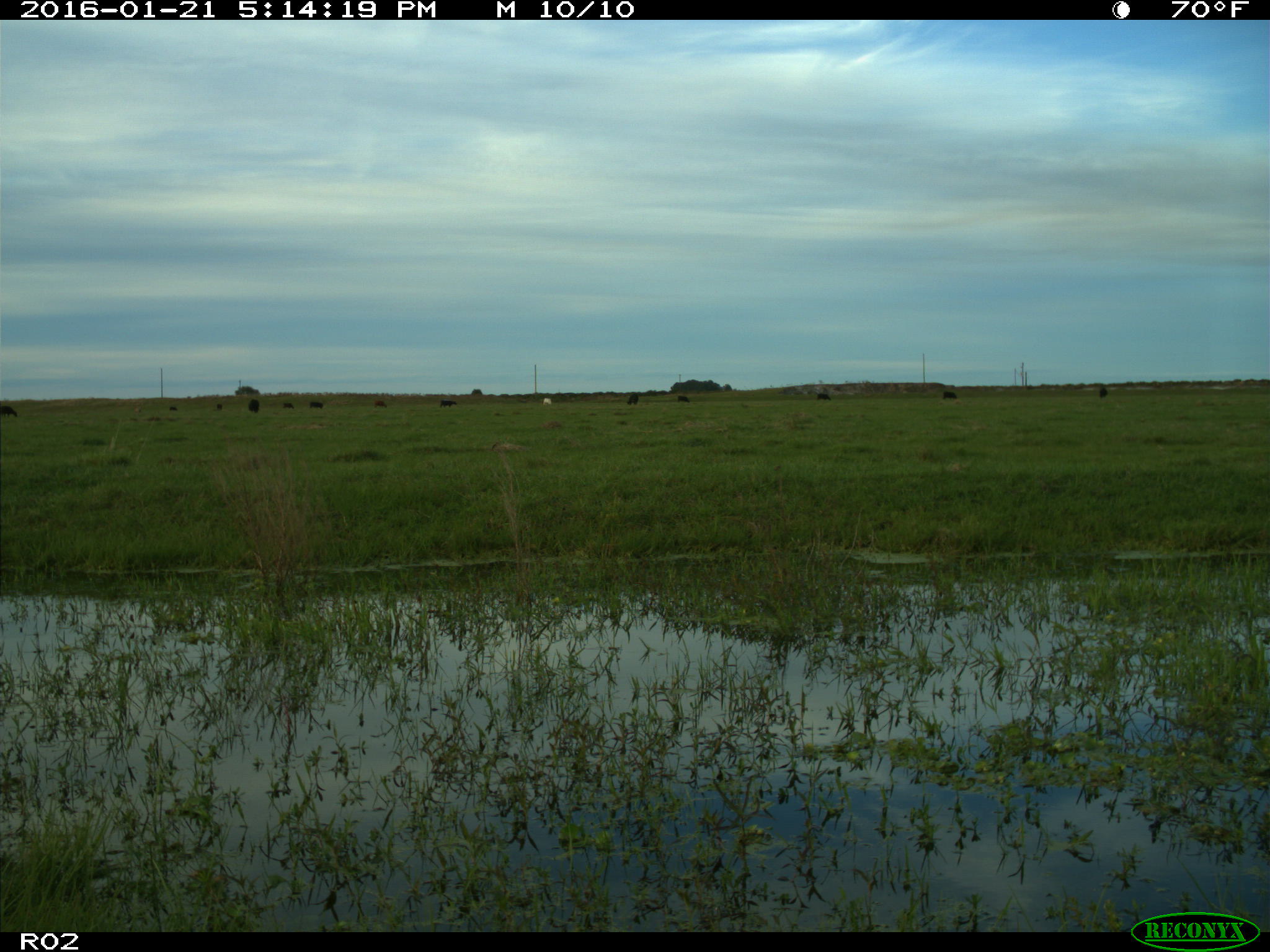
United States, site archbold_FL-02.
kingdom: Animalia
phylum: Chordata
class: Mammalia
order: Artiodactyla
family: Bovidae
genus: Bos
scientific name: Bos taurus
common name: domestic cow